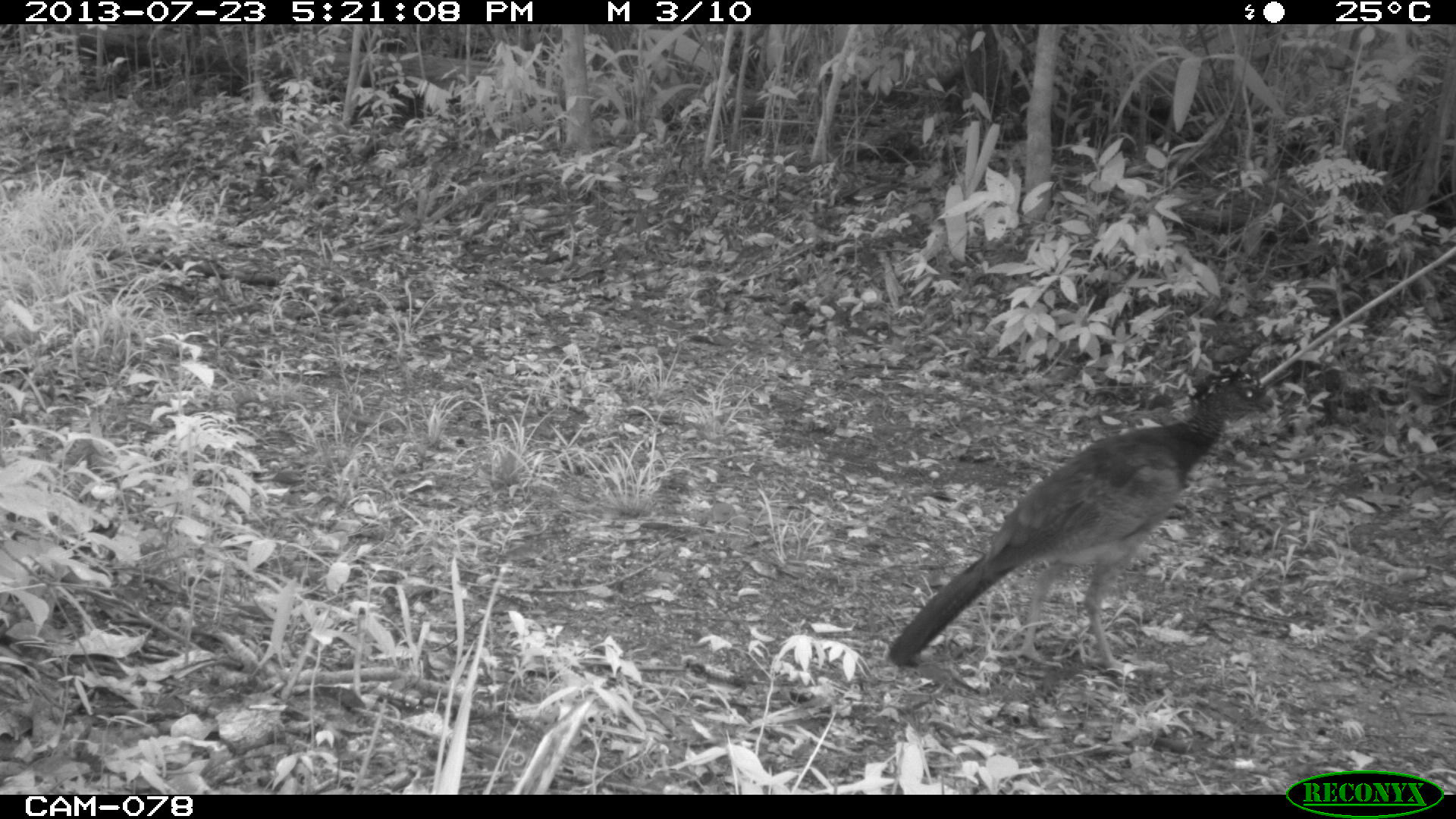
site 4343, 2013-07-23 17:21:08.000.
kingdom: Animalia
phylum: Chordata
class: Aves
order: Galliformes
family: Cracidae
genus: Crax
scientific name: Crax rubra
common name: great curassow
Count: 1.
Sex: female.